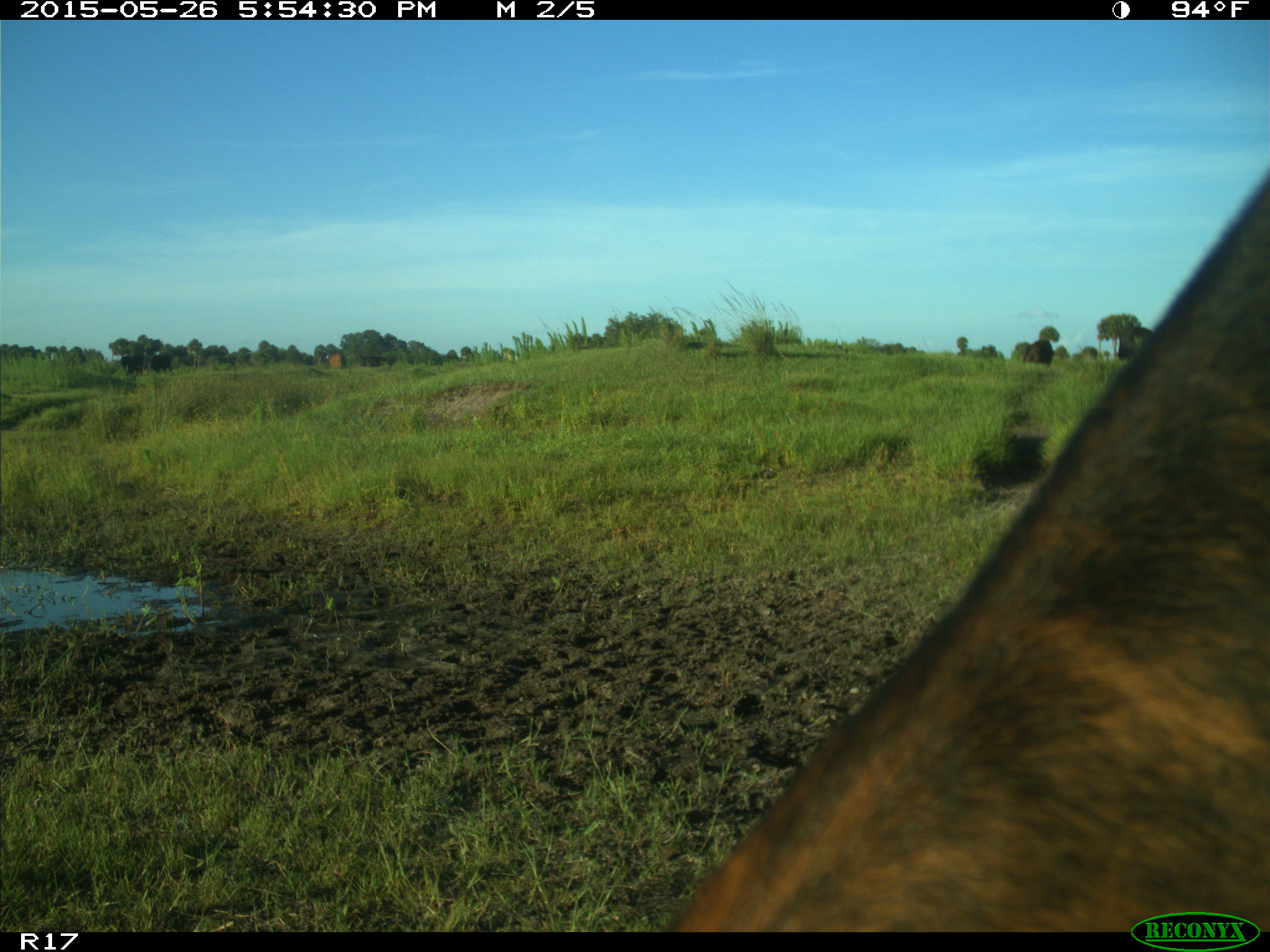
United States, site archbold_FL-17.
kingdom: Animalia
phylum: Chordata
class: Mammalia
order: Artiodactyla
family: Bovidae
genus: Bos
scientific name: Bos taurus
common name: domestic cow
Bos taurus (domestic cow).